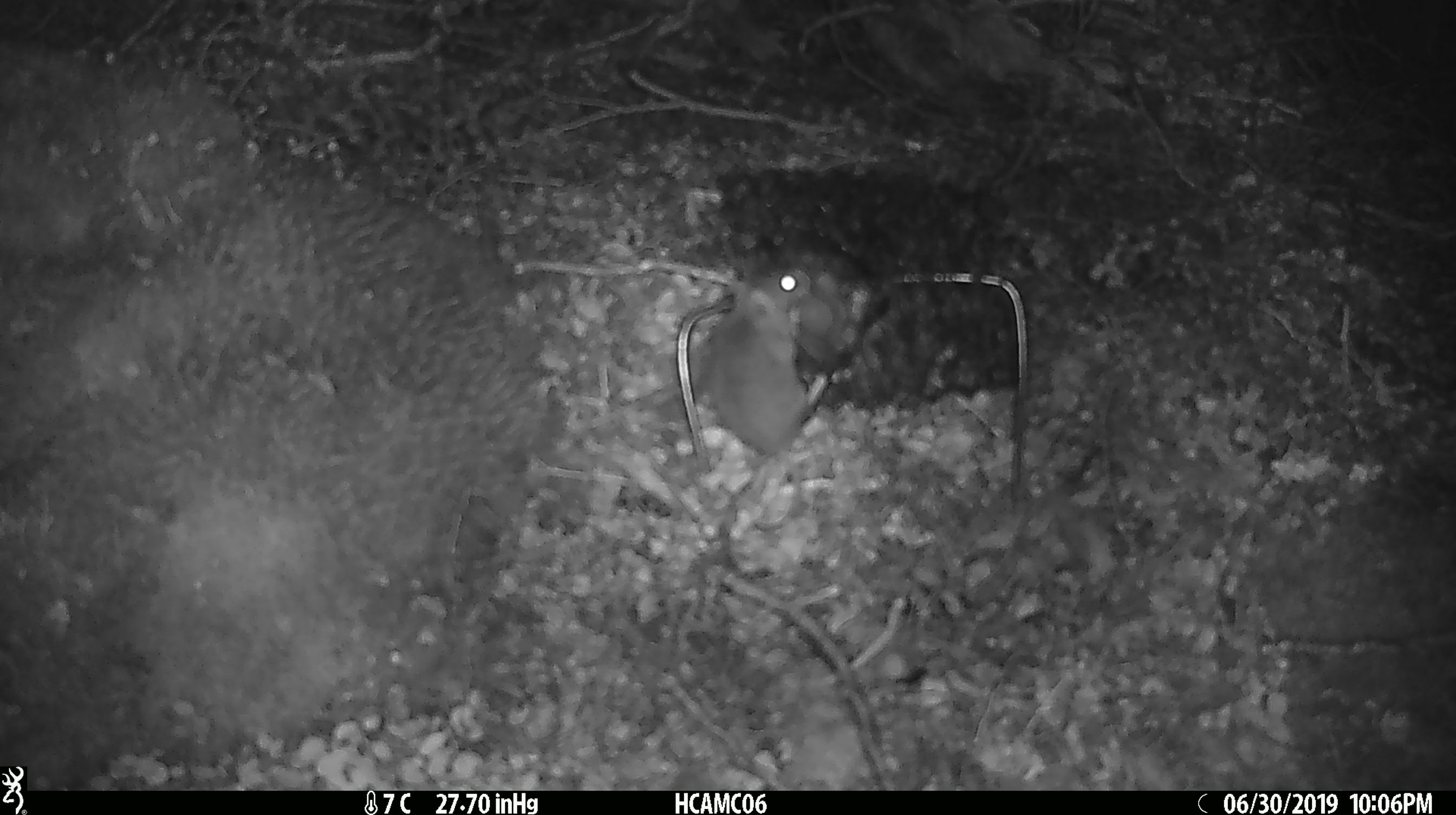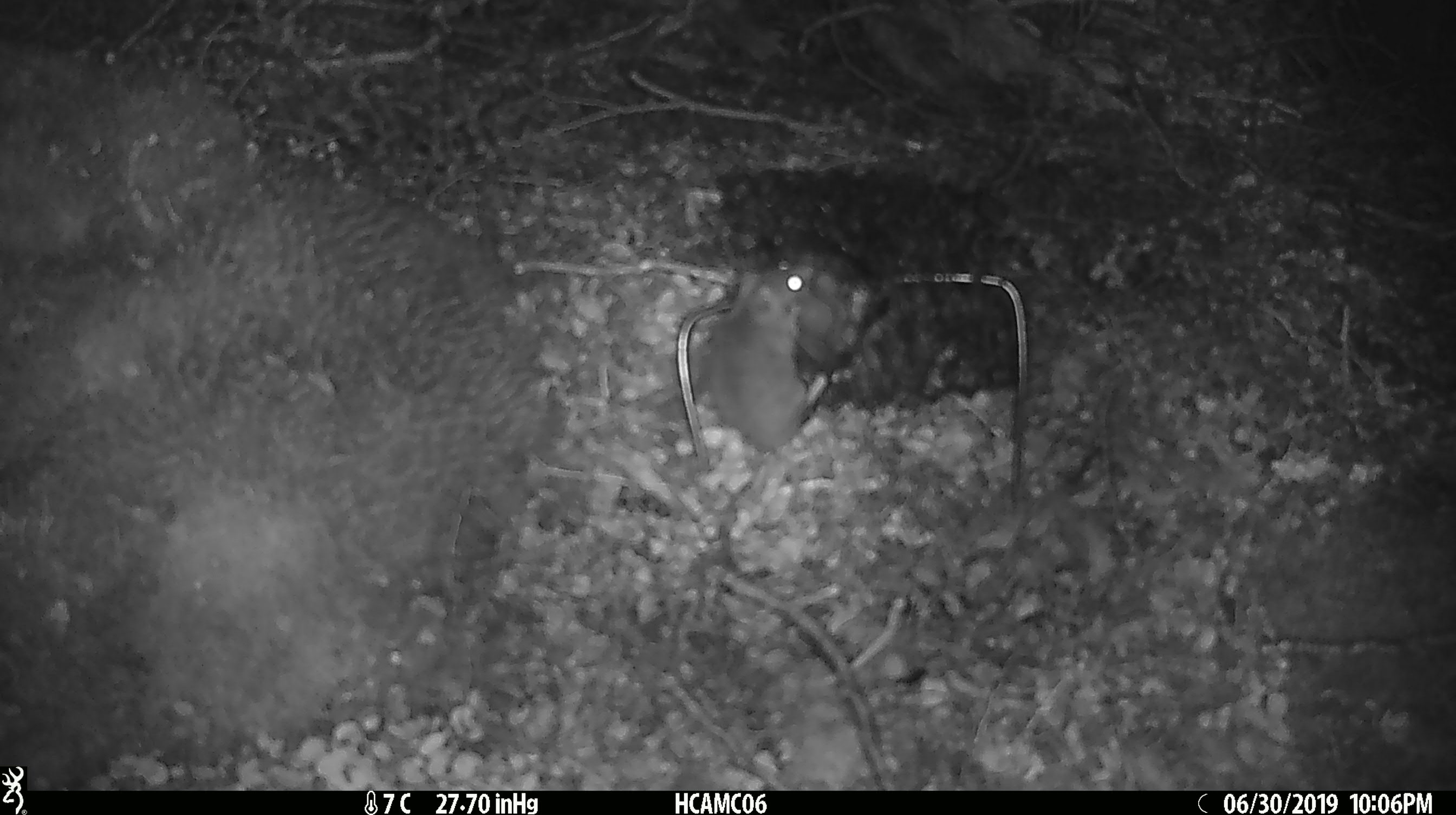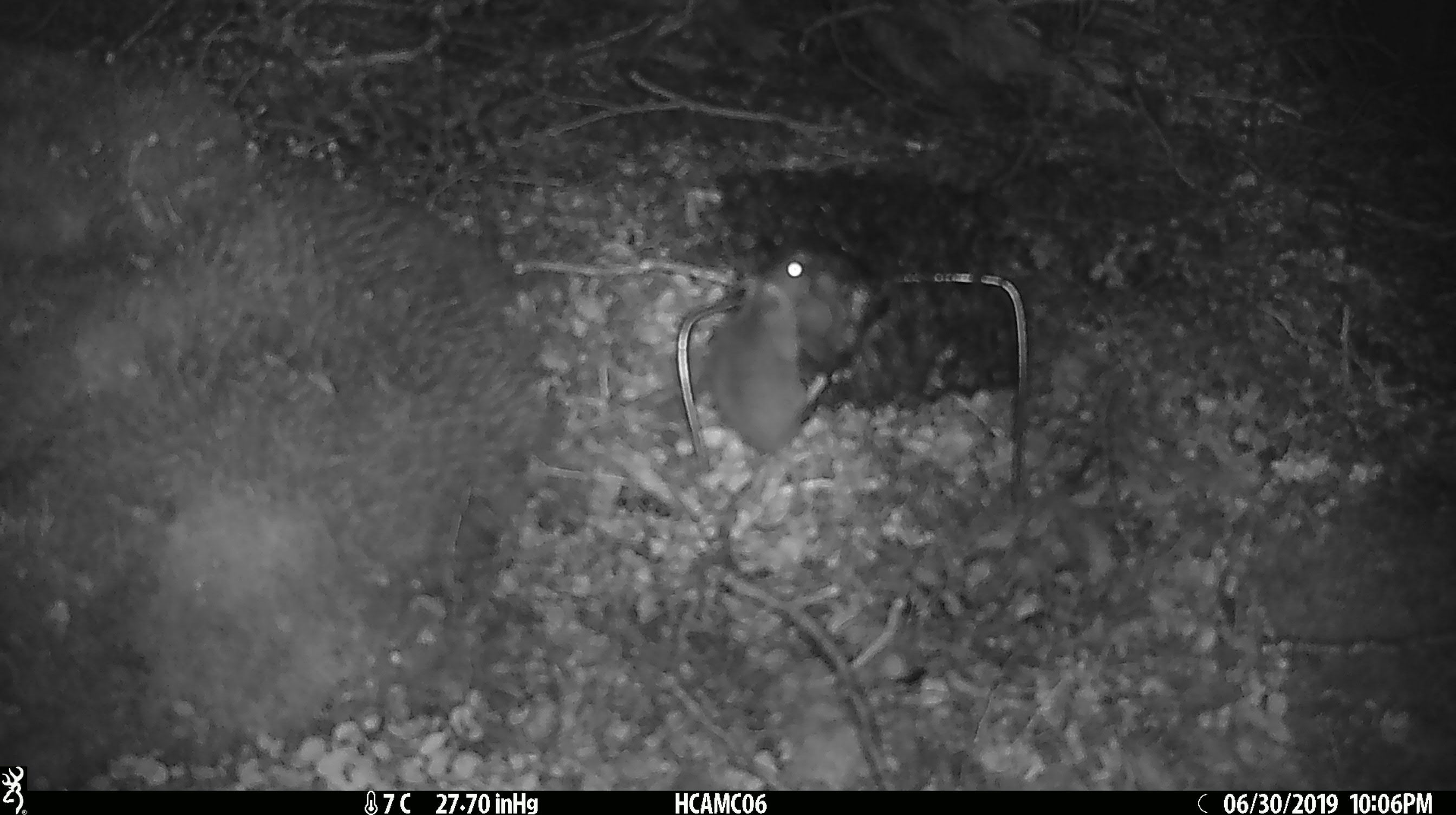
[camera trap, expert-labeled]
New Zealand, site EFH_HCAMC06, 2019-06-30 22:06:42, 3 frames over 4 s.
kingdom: Animalia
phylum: Chordata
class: Mammalia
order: Rodentia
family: Muridae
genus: Mus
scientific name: Mus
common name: mouse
Mouse (Mus).